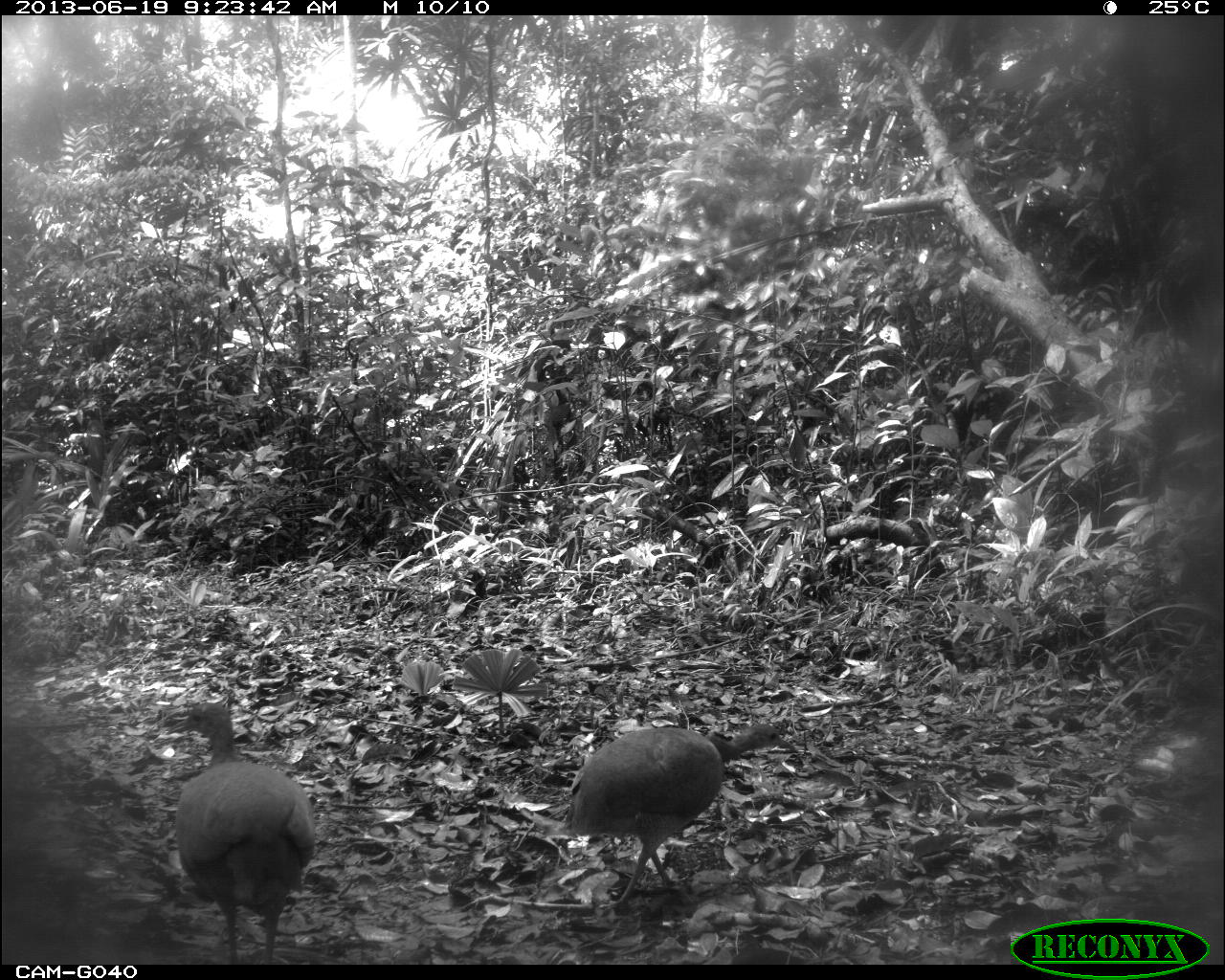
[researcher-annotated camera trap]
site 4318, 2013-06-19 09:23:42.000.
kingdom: Animalia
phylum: Chordata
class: Aves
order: Tinamiformes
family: Tinamidae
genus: Tinamus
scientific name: Tinamus major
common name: great tinamou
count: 2